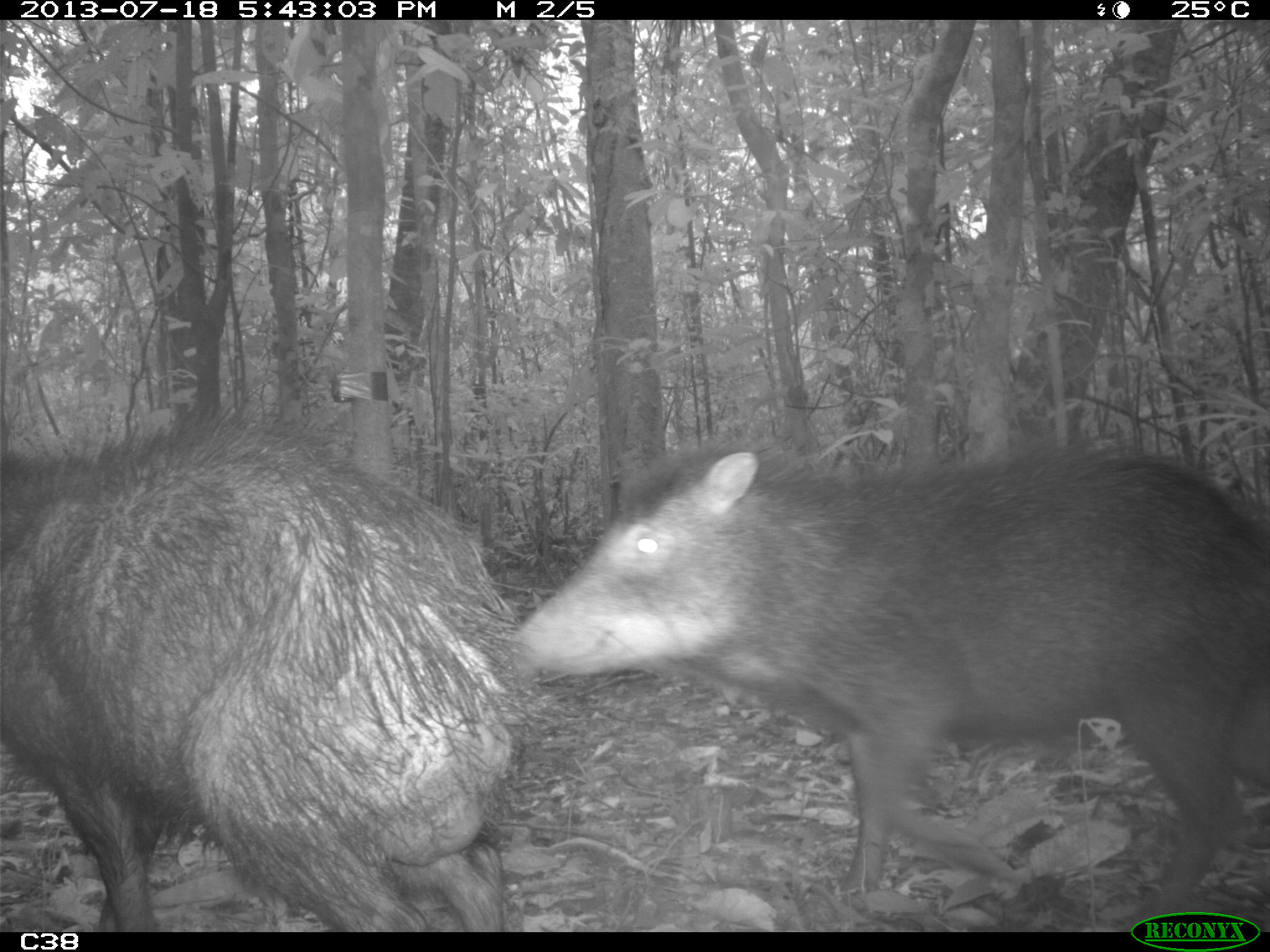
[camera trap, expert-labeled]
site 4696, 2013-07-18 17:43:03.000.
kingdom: Animalia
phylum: Chordata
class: Mammalia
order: Artiodactyla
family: Tayassuidae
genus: Tayassu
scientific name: Tayassu pecari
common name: white-lipped peccary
Tayassu pecari (white-lipped peccary), count 3, age adult, sex male.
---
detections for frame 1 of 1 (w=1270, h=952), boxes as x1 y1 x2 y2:
tayassu pecari: 515 426 1262 930; 0 391 542 931